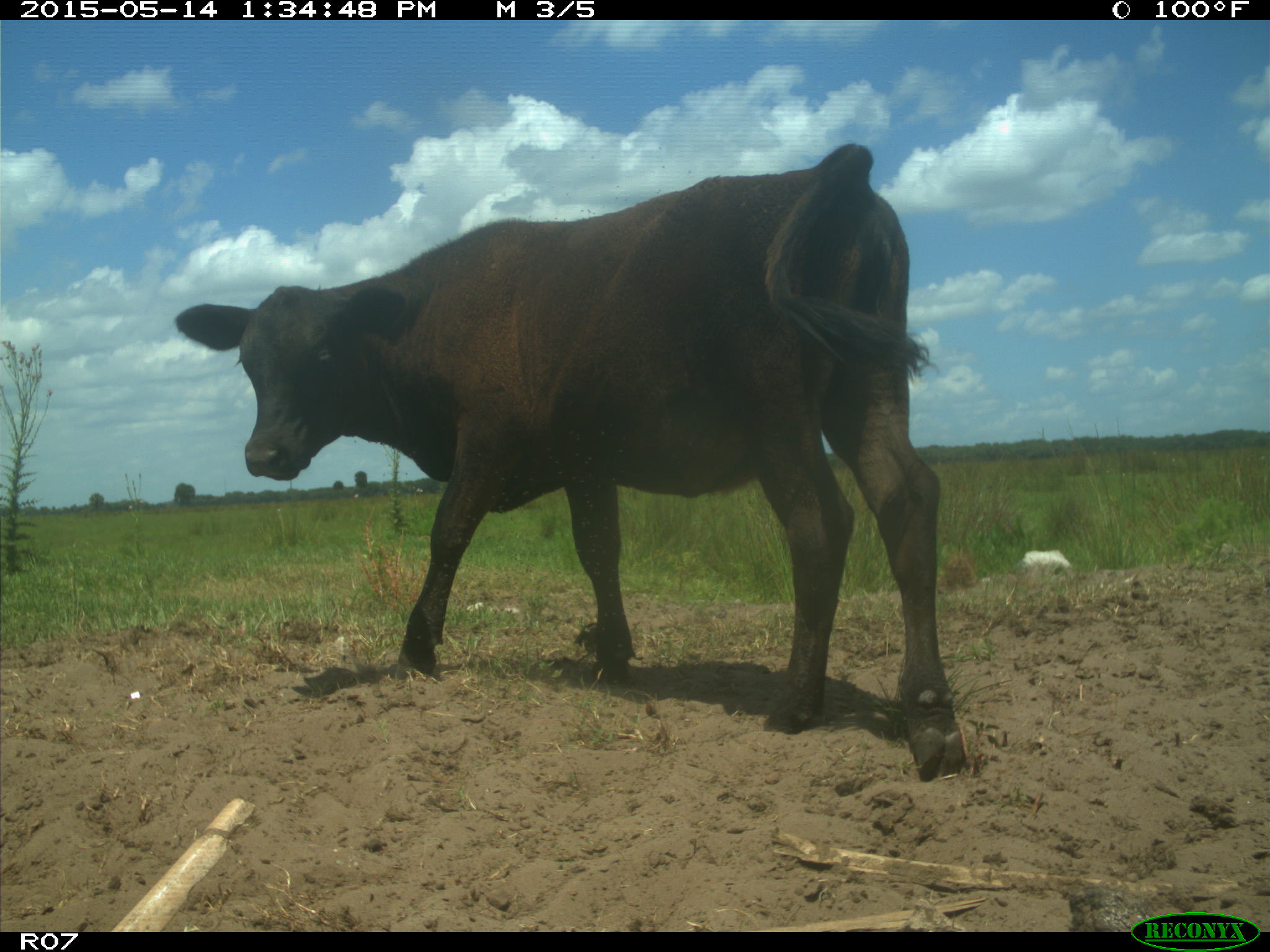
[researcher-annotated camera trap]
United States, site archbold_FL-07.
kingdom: Animalia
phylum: Chordata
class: Mammalia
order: Artiodactyla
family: Bovidae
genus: Bos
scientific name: Bos taurus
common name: domestic cow